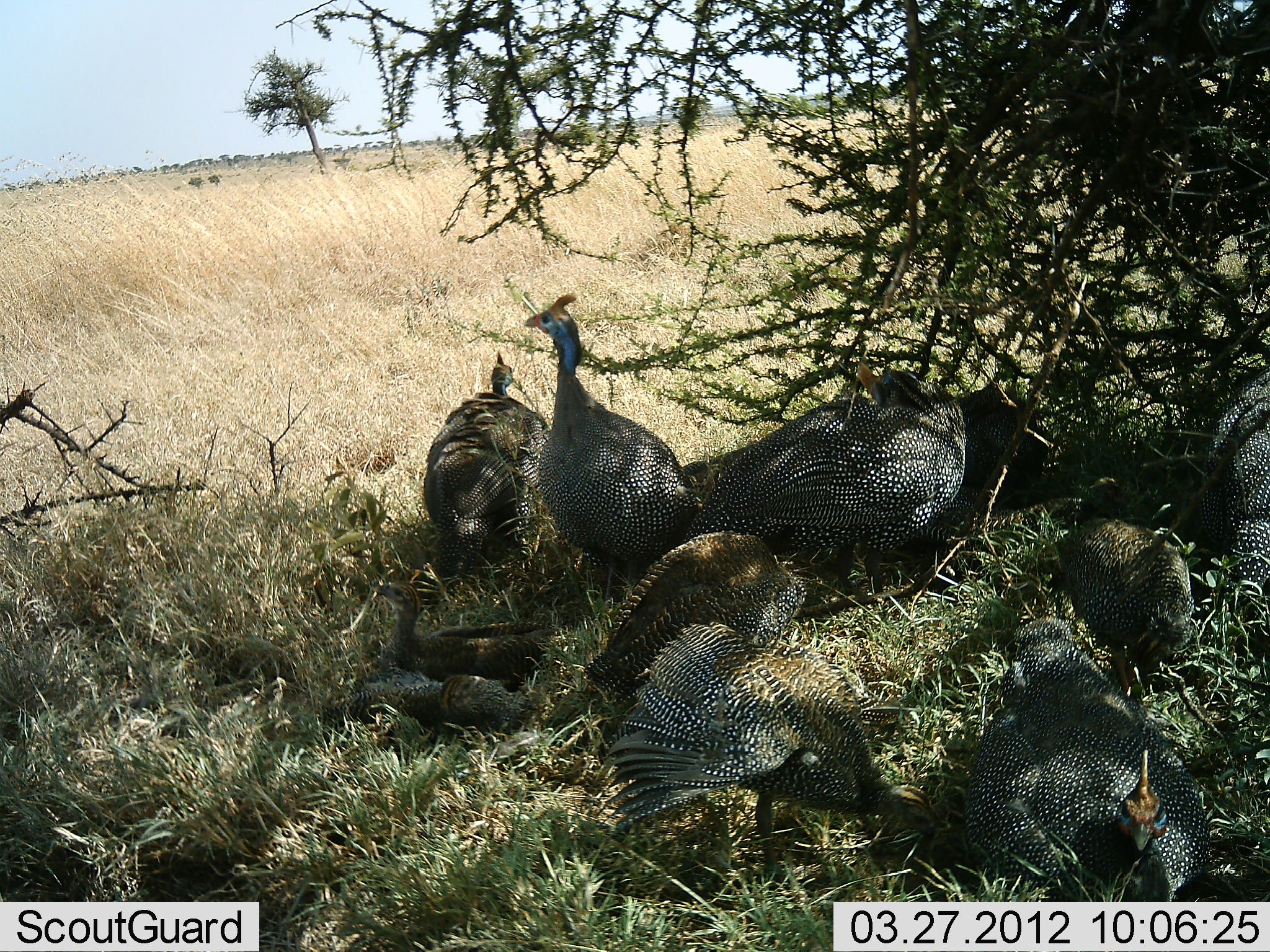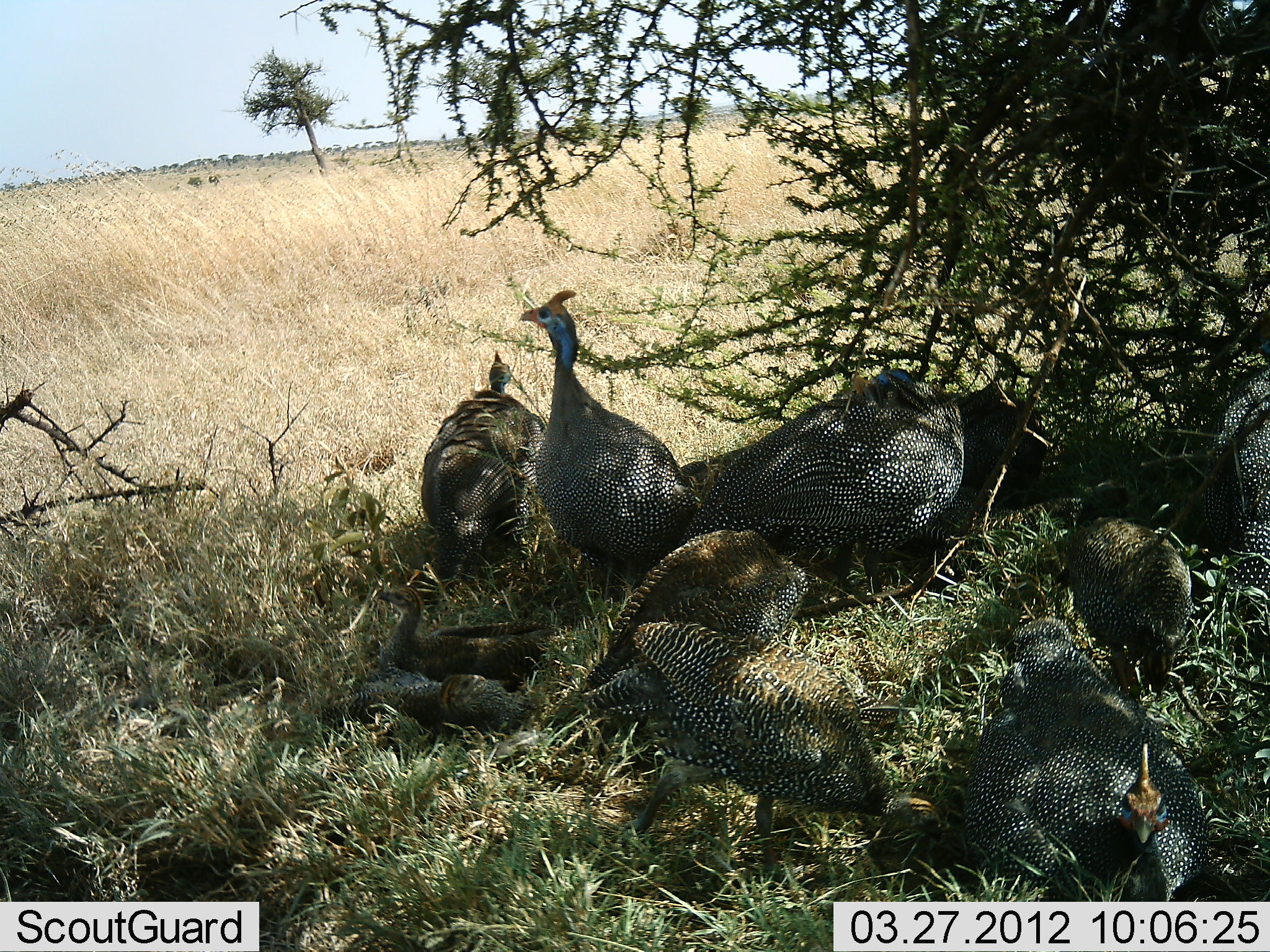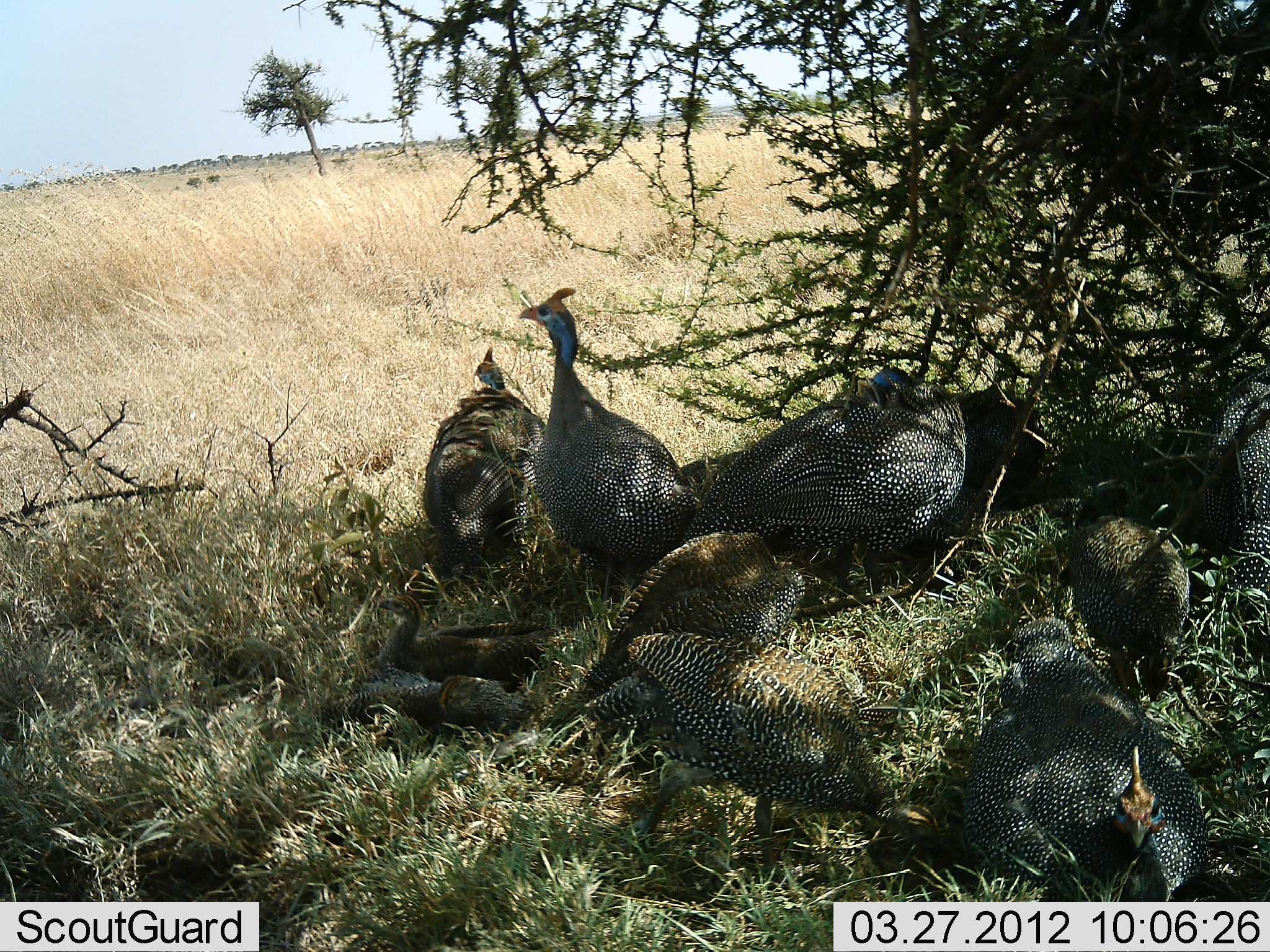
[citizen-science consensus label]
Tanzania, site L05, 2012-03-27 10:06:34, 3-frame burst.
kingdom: Animalia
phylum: Chordata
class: Aves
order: Galliformes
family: Numididae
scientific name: Numididae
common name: guinea fowl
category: guineafowl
Guineafowl (guinea fowl) (Numididae), count 10. Behavior (volunteer vote fractions): standing 79%, resting 100%, moving 21%, interacting 7%. Young present (vote fraction): 43%. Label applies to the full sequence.